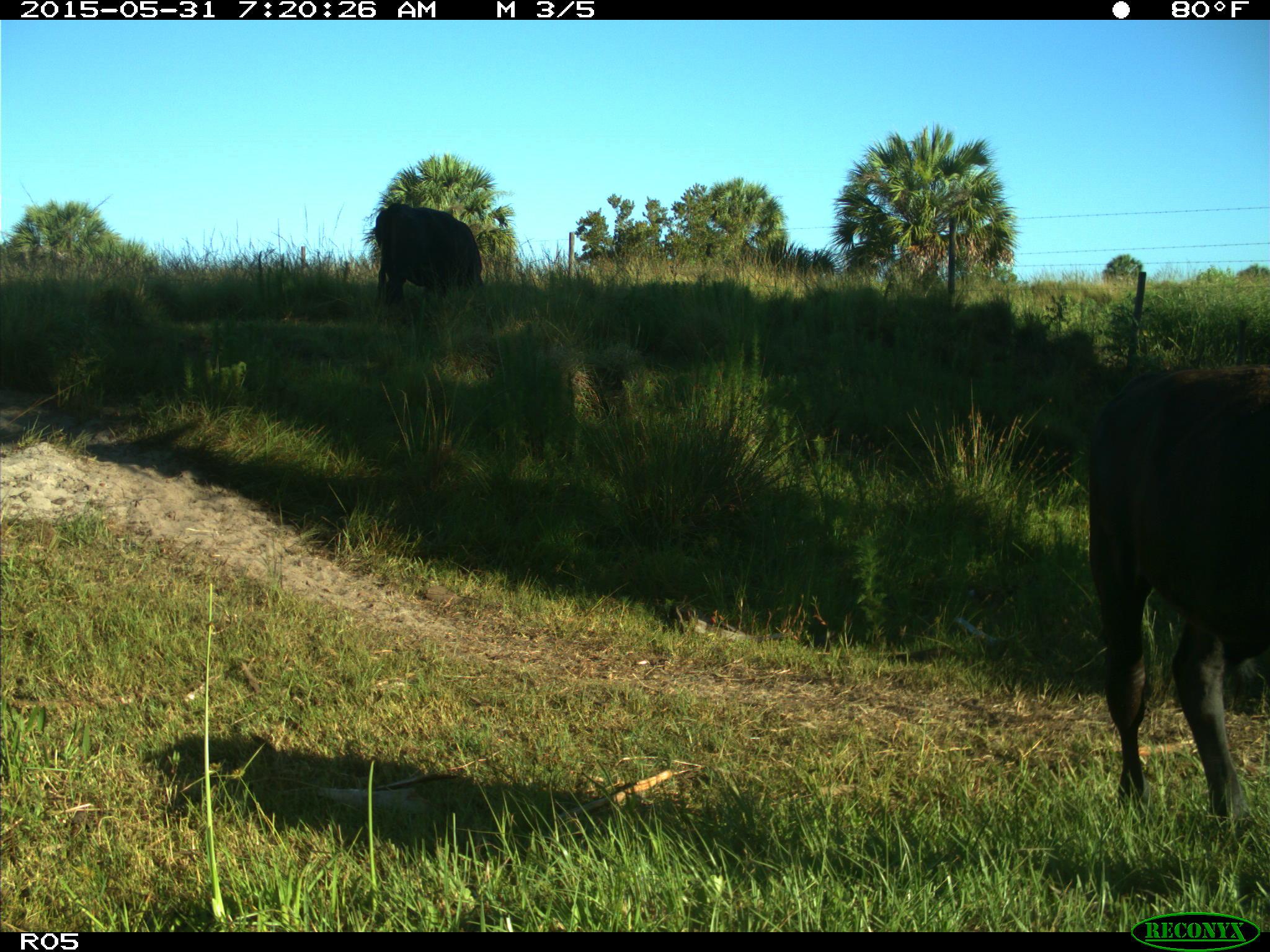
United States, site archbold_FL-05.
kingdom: Animalia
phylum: Chordata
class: Mammalia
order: Artiodactyla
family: Bovidae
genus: Bos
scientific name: Bos taurus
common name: domestic cow